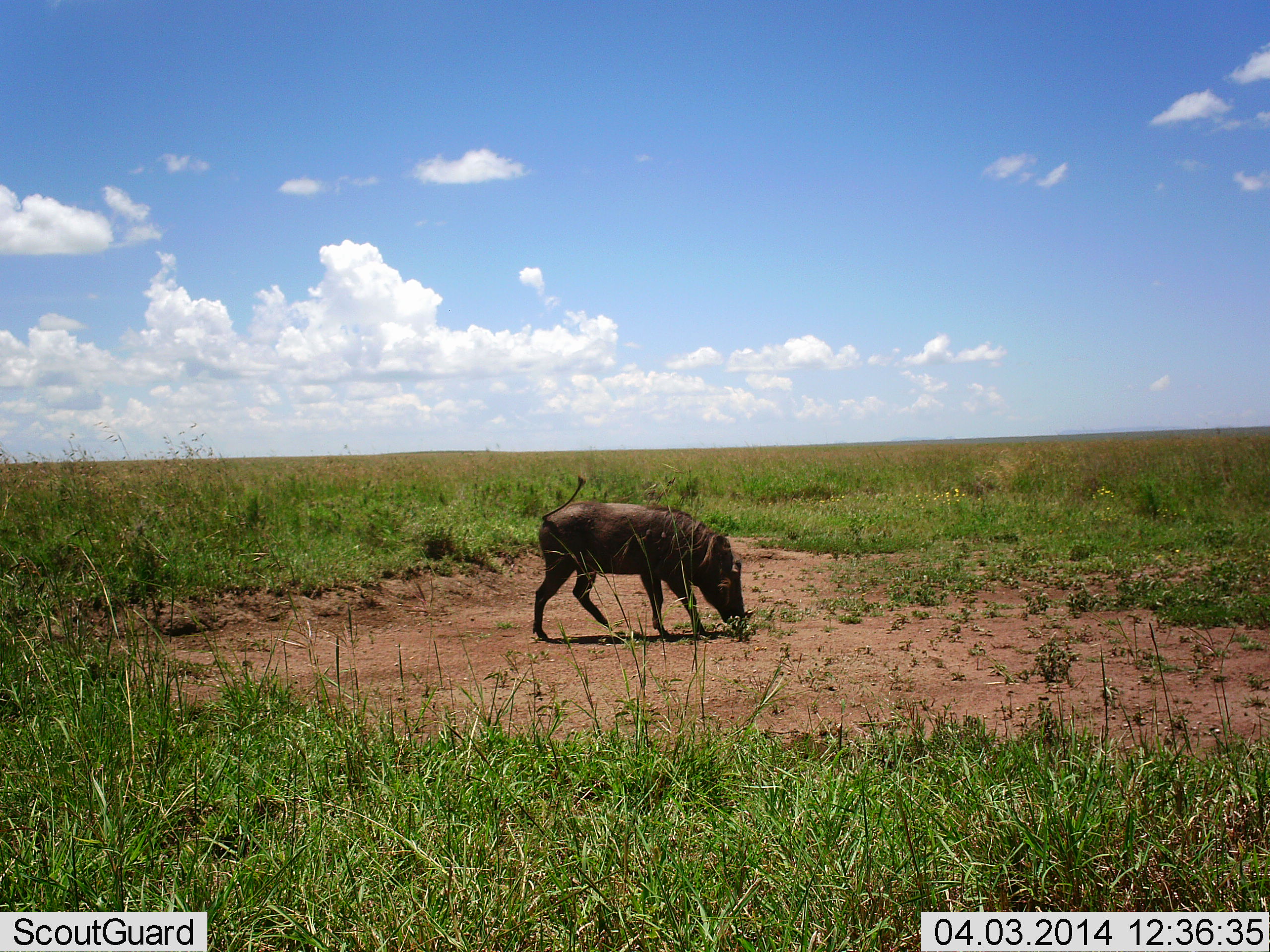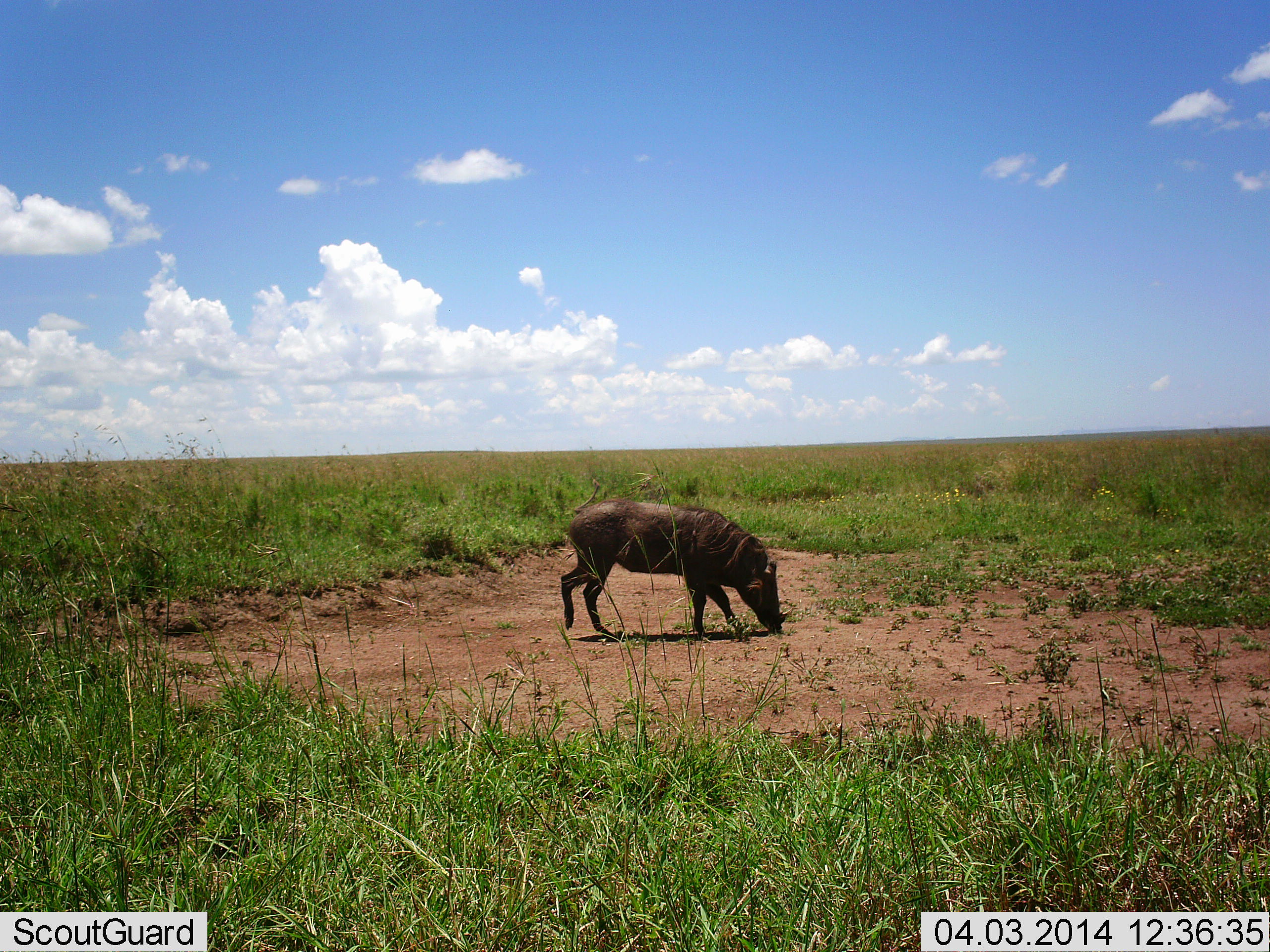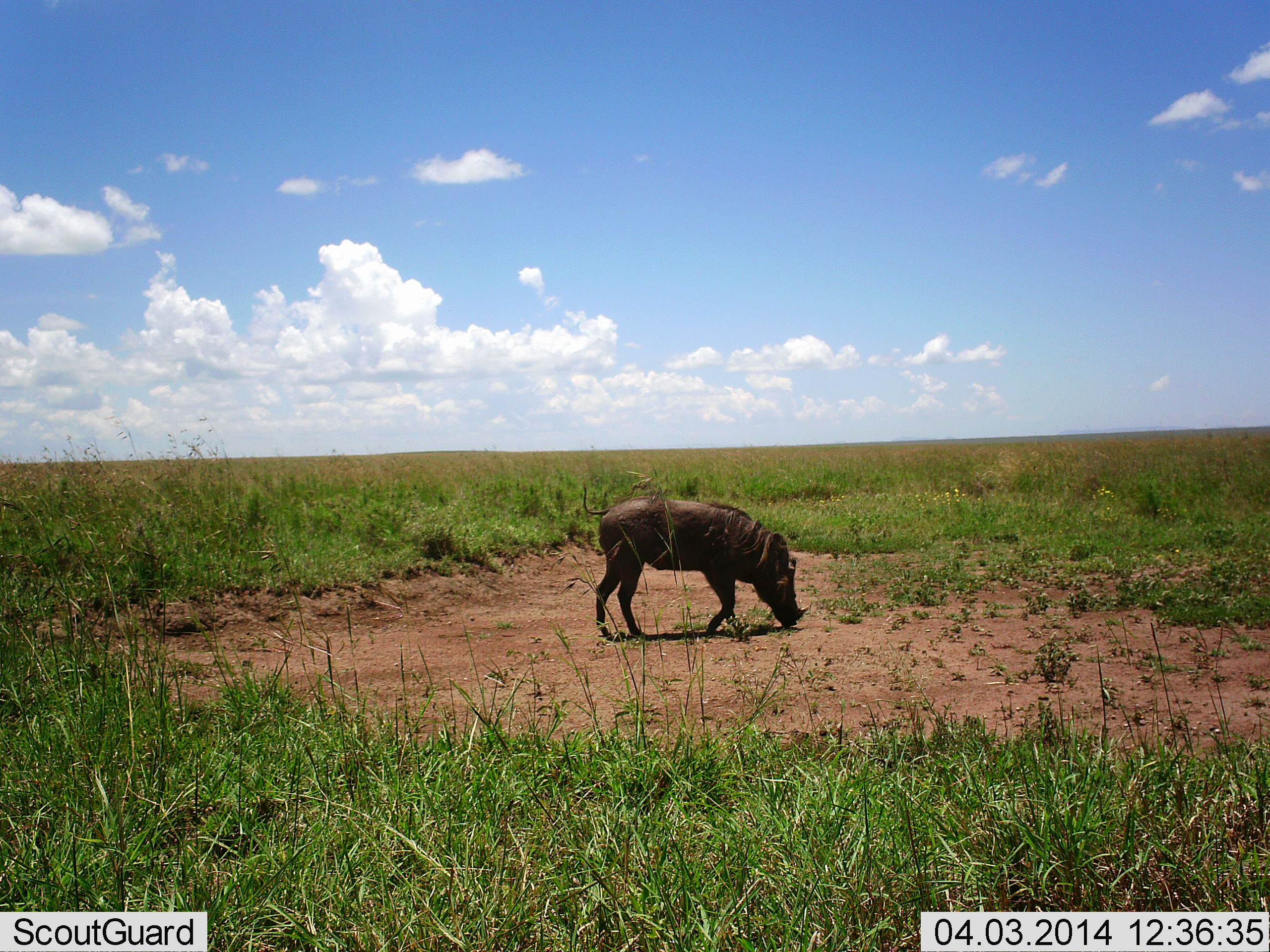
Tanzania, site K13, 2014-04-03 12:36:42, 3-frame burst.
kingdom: Animalia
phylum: Chordata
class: Mammalia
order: Artiodactyla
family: Suidae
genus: Phacochoerus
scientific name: Phacochoerus africanus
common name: warthog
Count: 1.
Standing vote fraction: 10%.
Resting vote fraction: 0%.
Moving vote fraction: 50%.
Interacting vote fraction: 0%.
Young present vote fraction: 0%.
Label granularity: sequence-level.